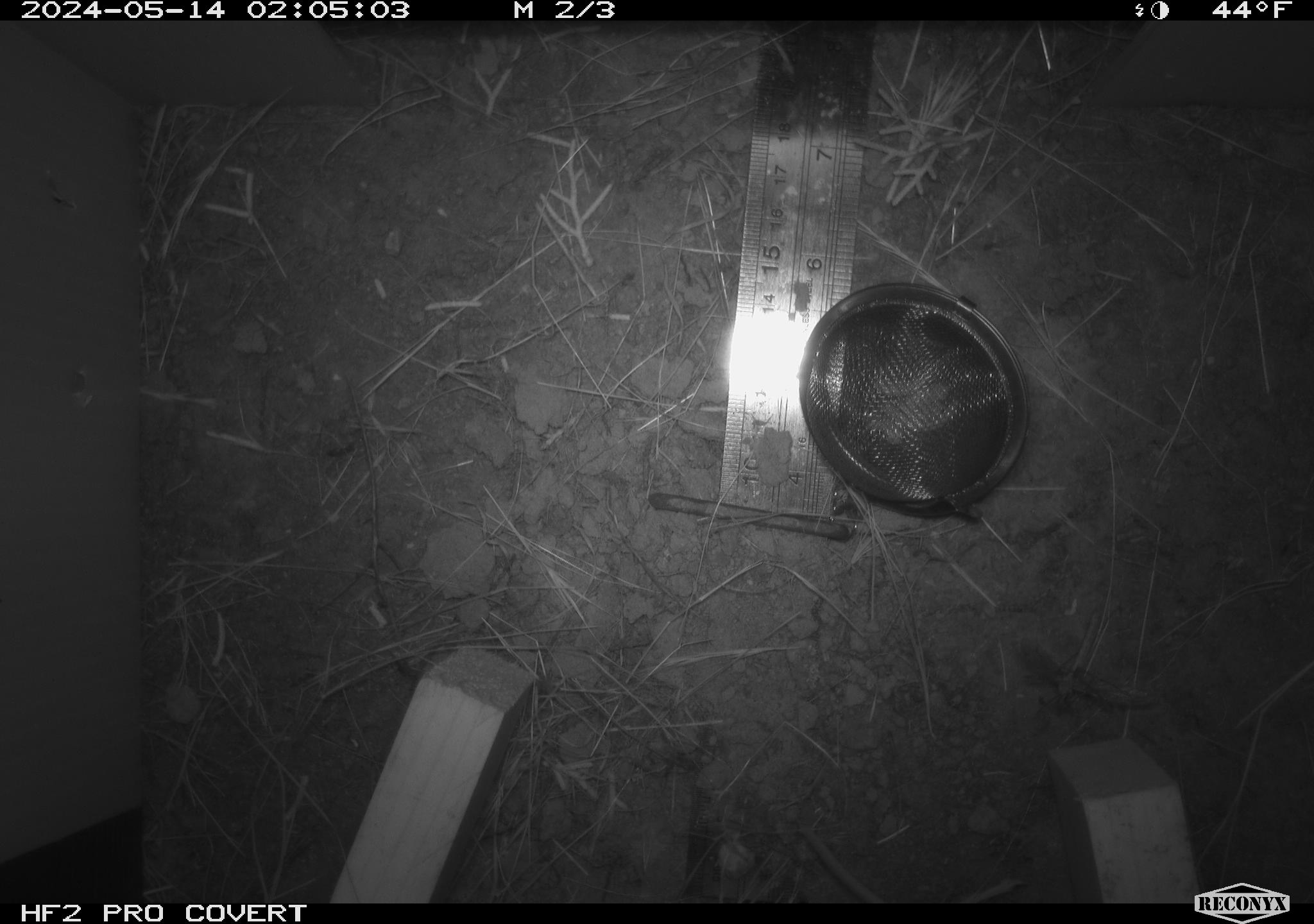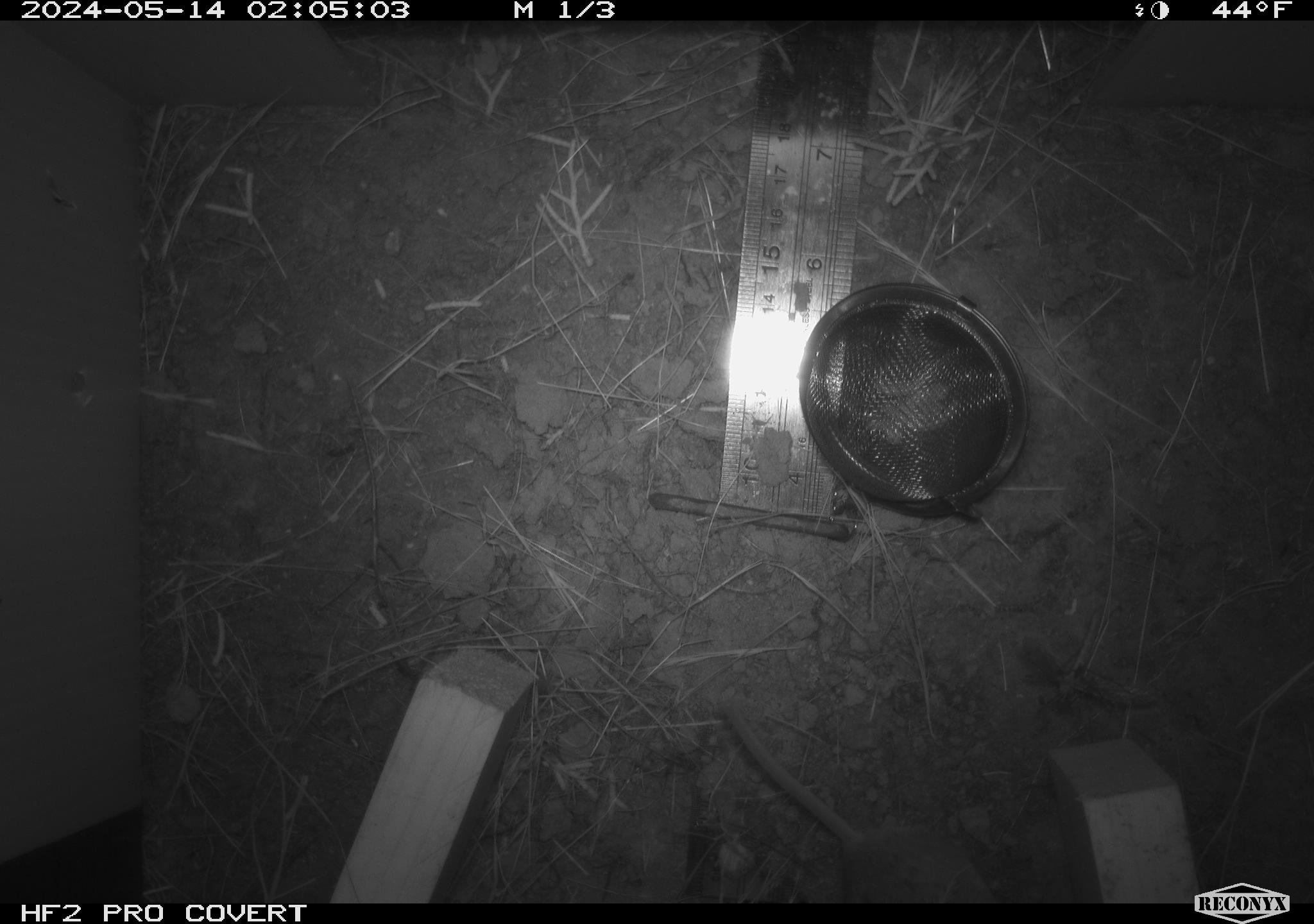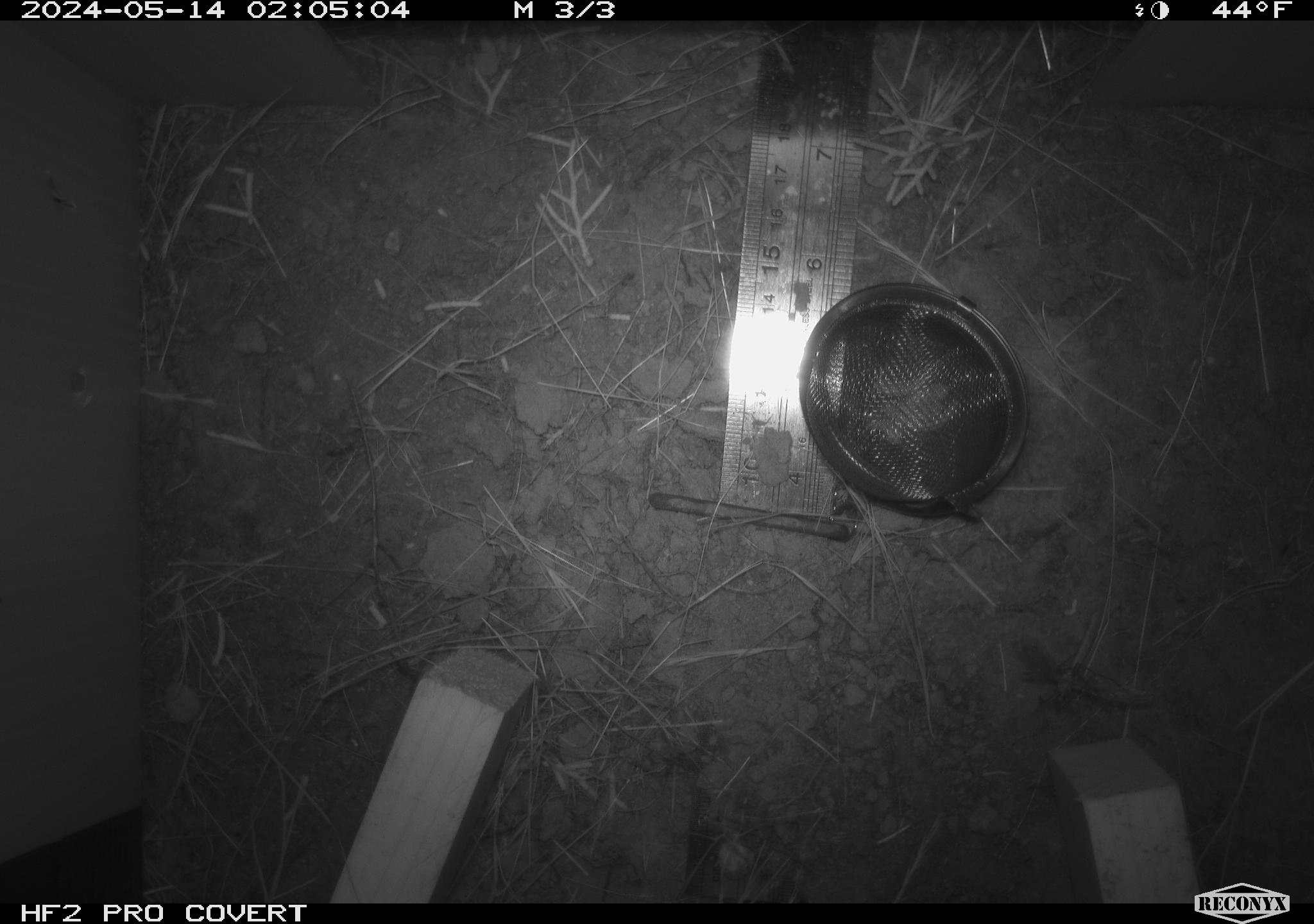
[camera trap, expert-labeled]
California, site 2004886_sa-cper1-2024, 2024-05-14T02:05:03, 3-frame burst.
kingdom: Animalia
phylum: Chordata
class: Mammalia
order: Rodentia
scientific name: Rodentia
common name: rodent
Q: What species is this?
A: Rodent (Rodentia).